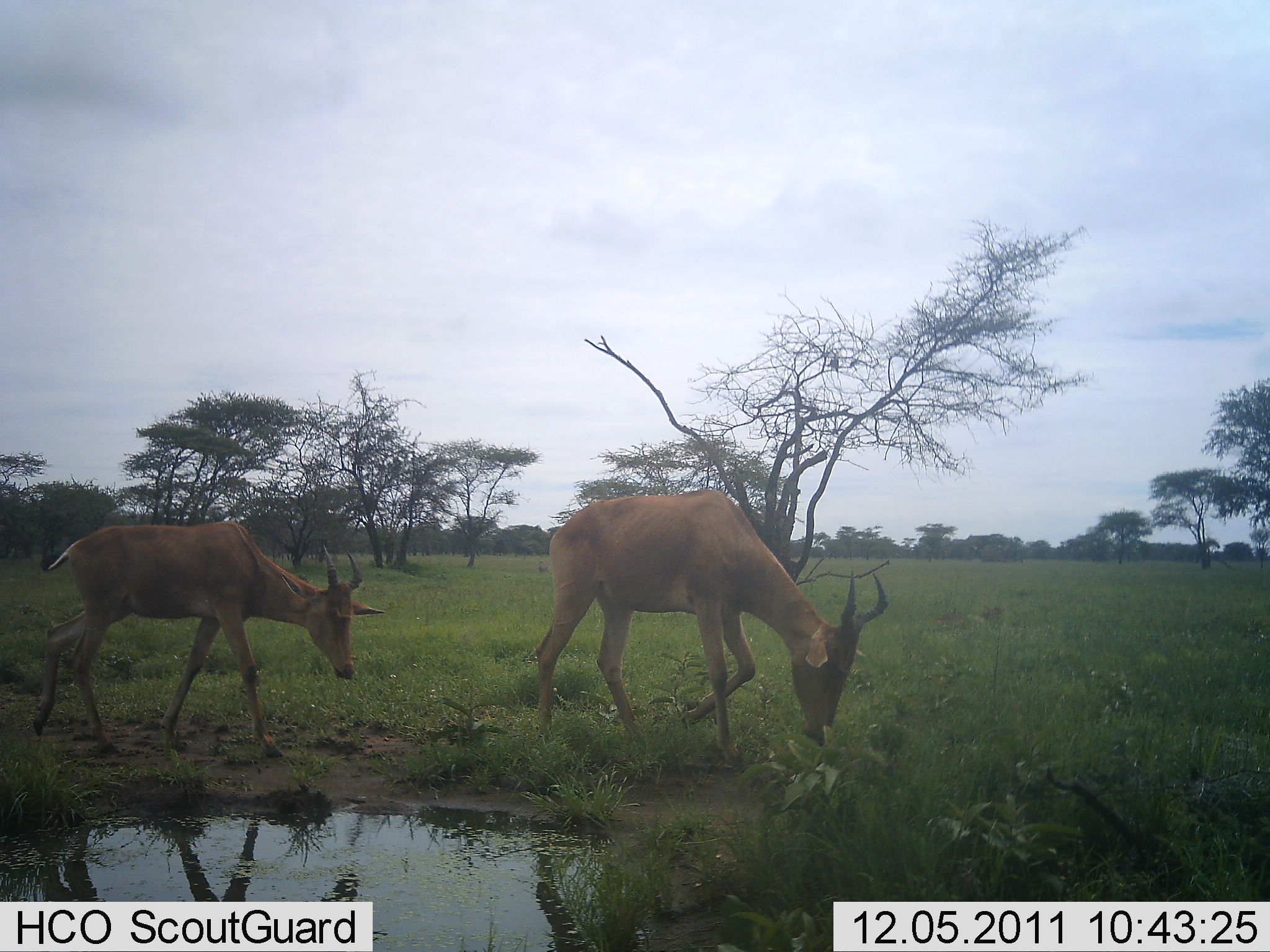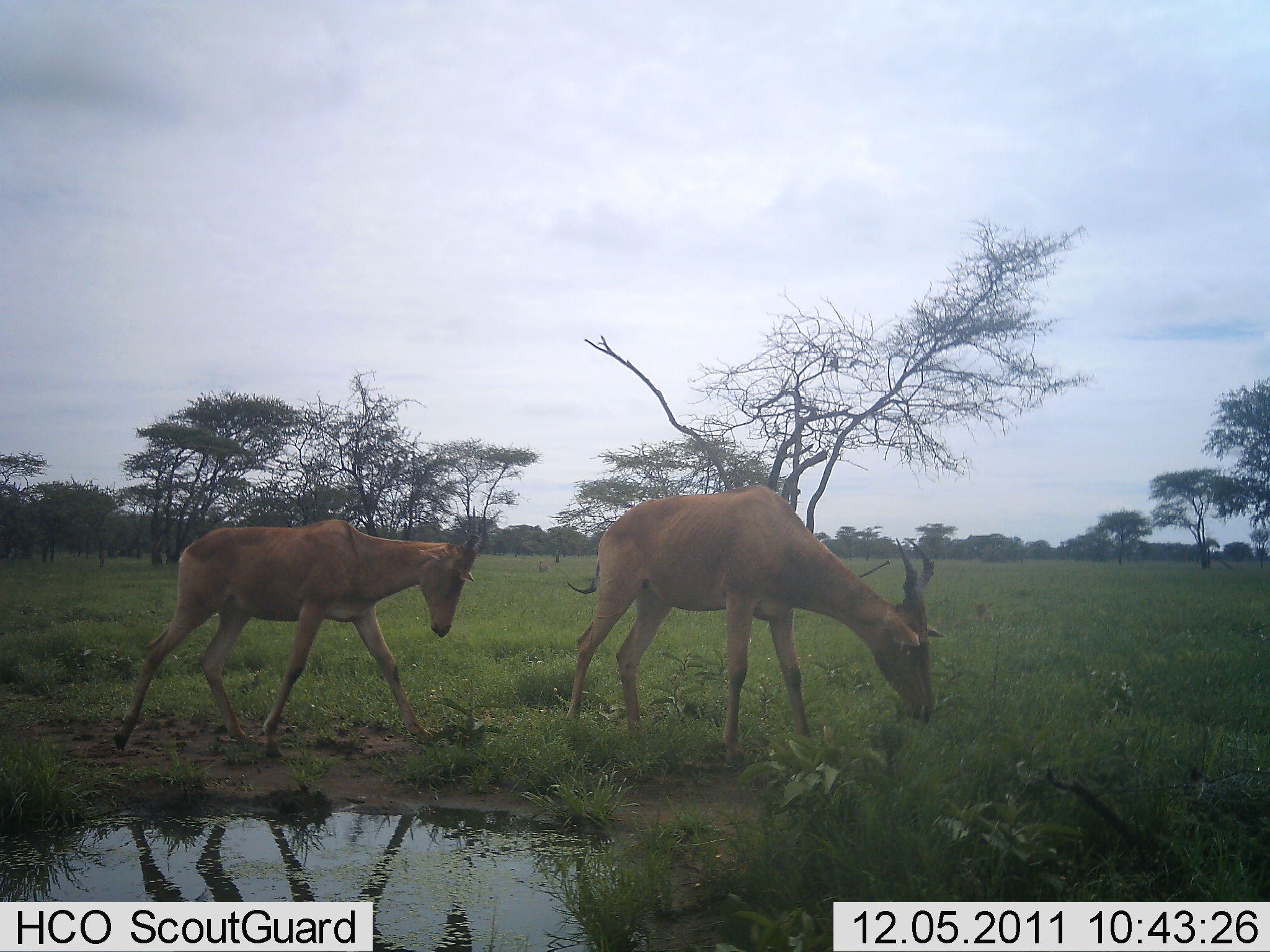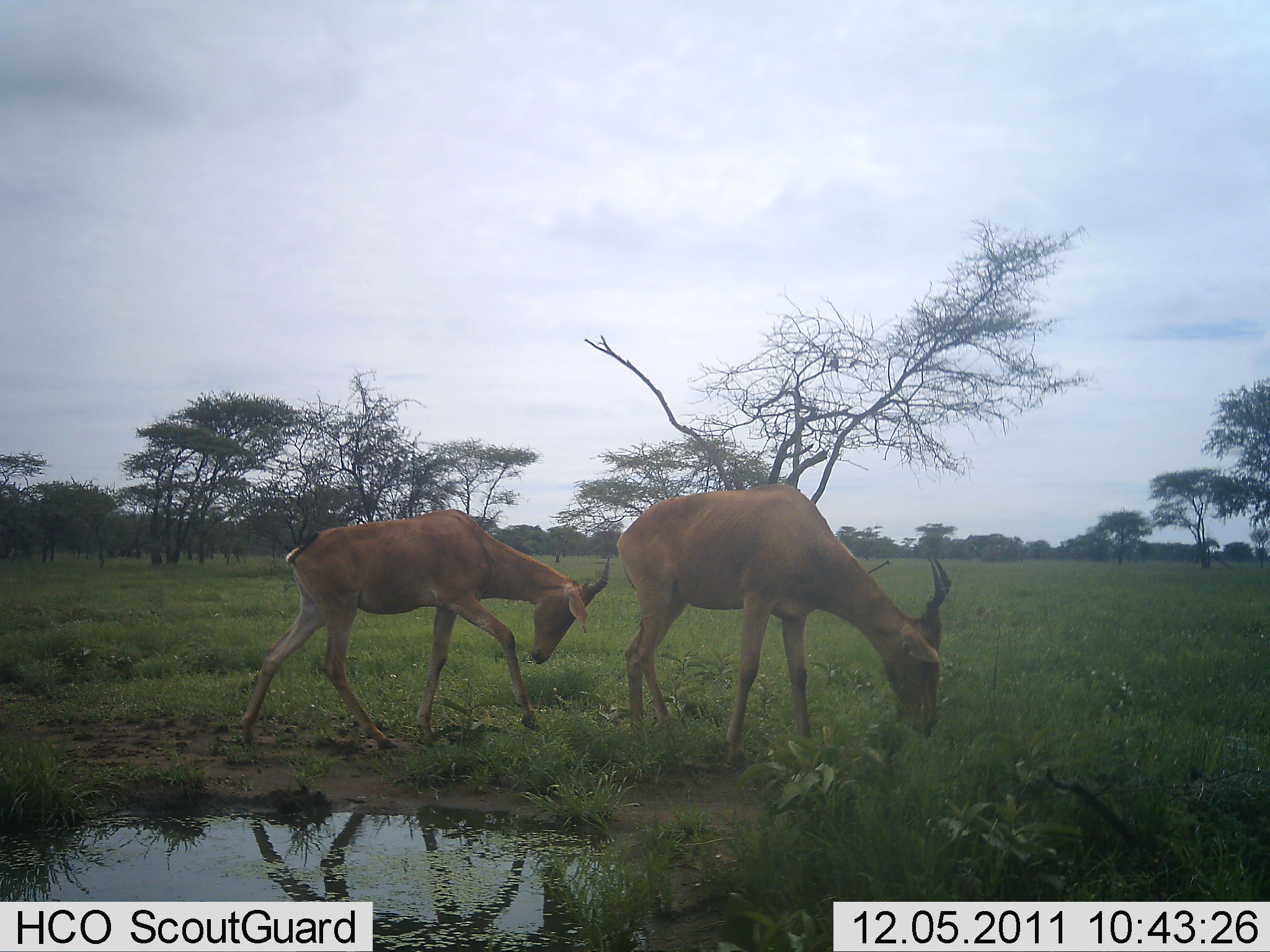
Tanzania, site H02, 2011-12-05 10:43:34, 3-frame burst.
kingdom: Animalia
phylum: Chordata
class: Mammalia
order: Artiodactyla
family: Bovidae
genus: Alcelaphus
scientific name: Alcelaphus buselaphus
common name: hartebeest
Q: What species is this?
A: Hartebeest (Alcelaphus buselaphus).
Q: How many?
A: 2.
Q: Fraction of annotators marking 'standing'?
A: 14%.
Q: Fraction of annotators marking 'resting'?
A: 0%.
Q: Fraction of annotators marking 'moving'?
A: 79%.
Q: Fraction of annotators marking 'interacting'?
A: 0%.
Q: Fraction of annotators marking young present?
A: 7%.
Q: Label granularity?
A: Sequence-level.